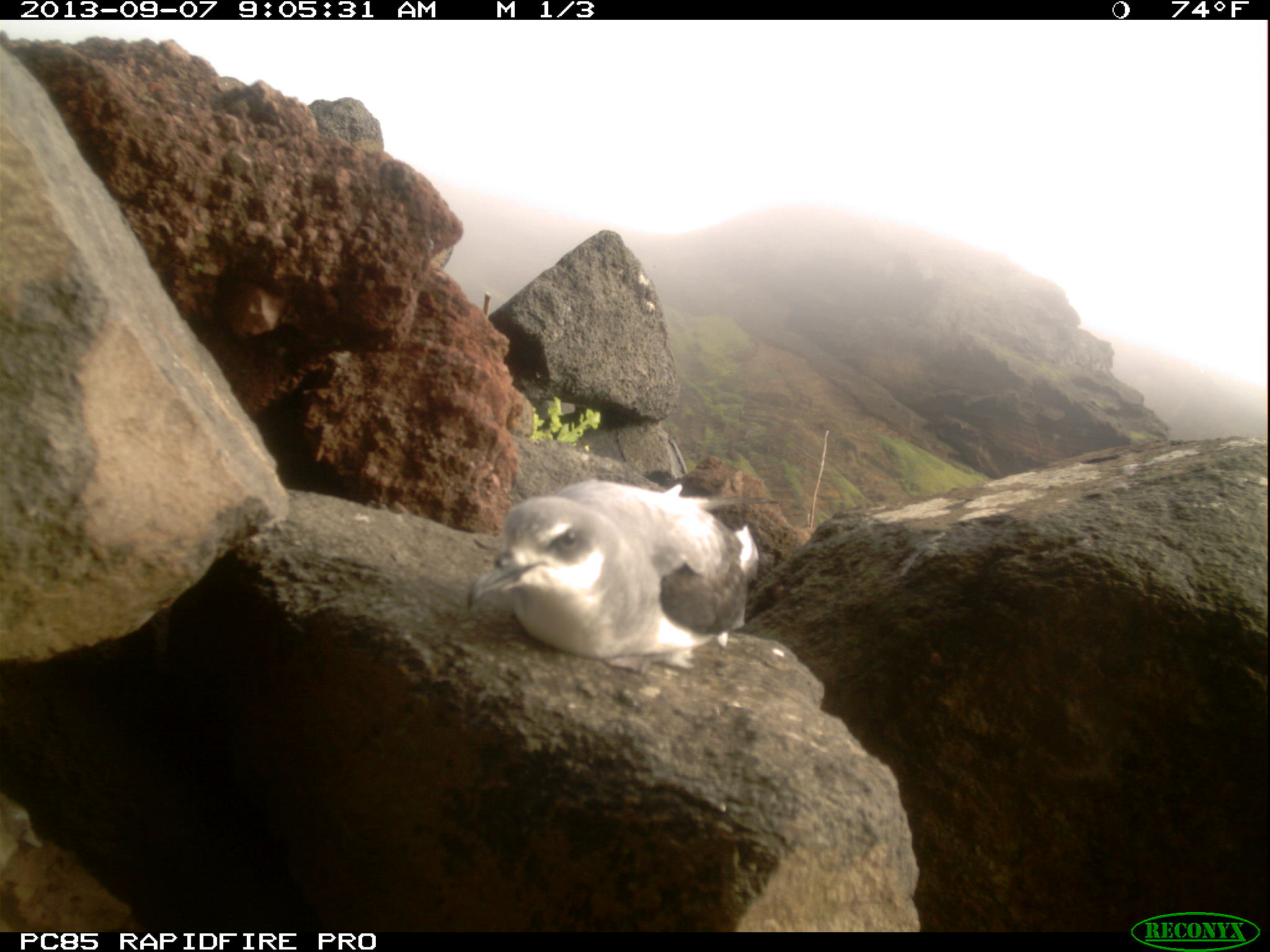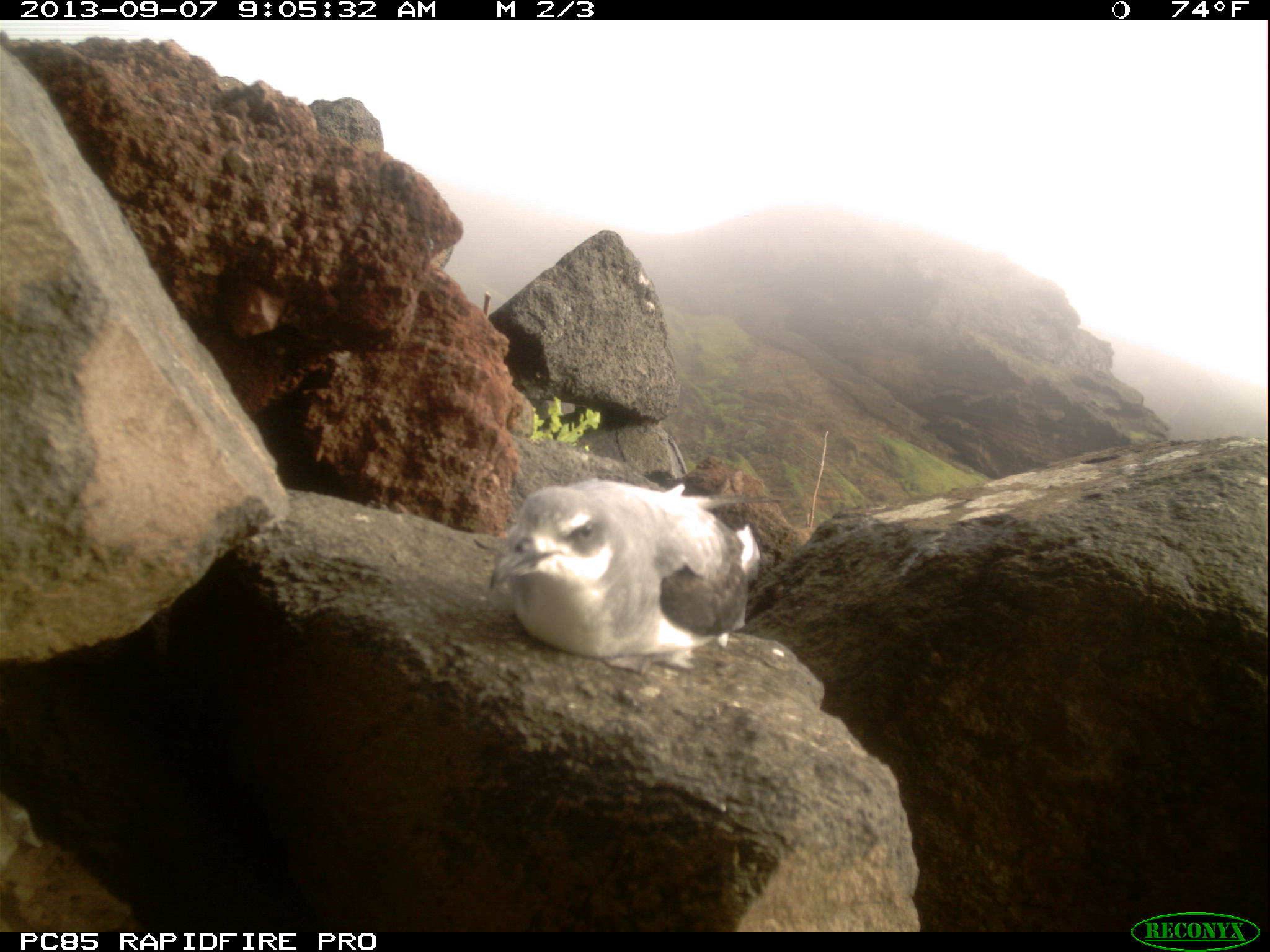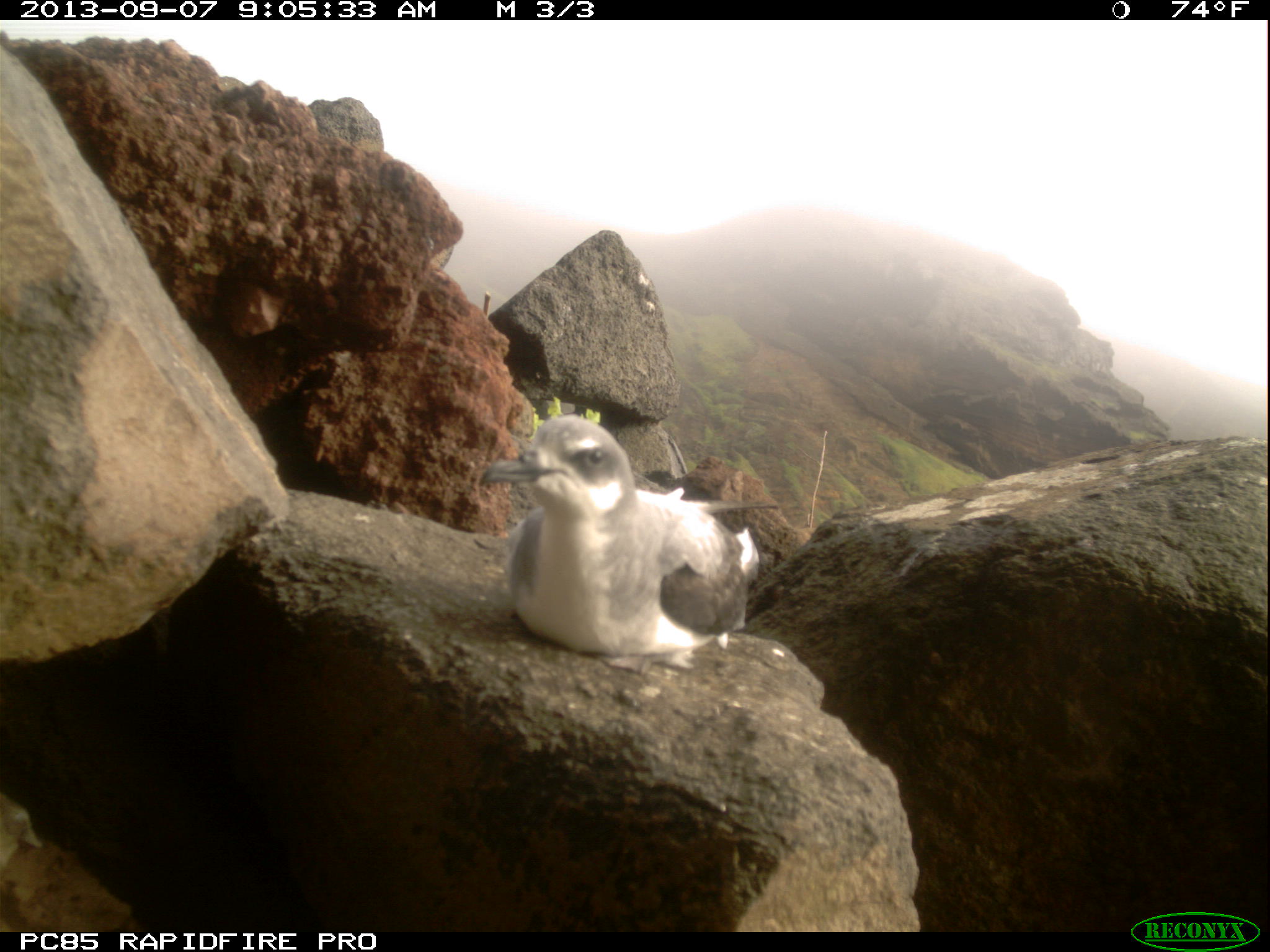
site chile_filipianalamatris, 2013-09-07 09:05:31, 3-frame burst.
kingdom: Animalia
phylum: Chordata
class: Aves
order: Procellariiformes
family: Procellariidae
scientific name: Procellariidae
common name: petrel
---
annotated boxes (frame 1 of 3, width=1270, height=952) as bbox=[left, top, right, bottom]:
petrel: bbox=[458, 474, 760, 667]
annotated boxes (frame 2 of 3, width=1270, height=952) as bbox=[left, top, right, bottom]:
petrel: bbox=[478, 474, 760, 666]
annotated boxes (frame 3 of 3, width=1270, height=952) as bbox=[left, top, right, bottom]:
petrel: bbox=[468, 413, 772, 671]